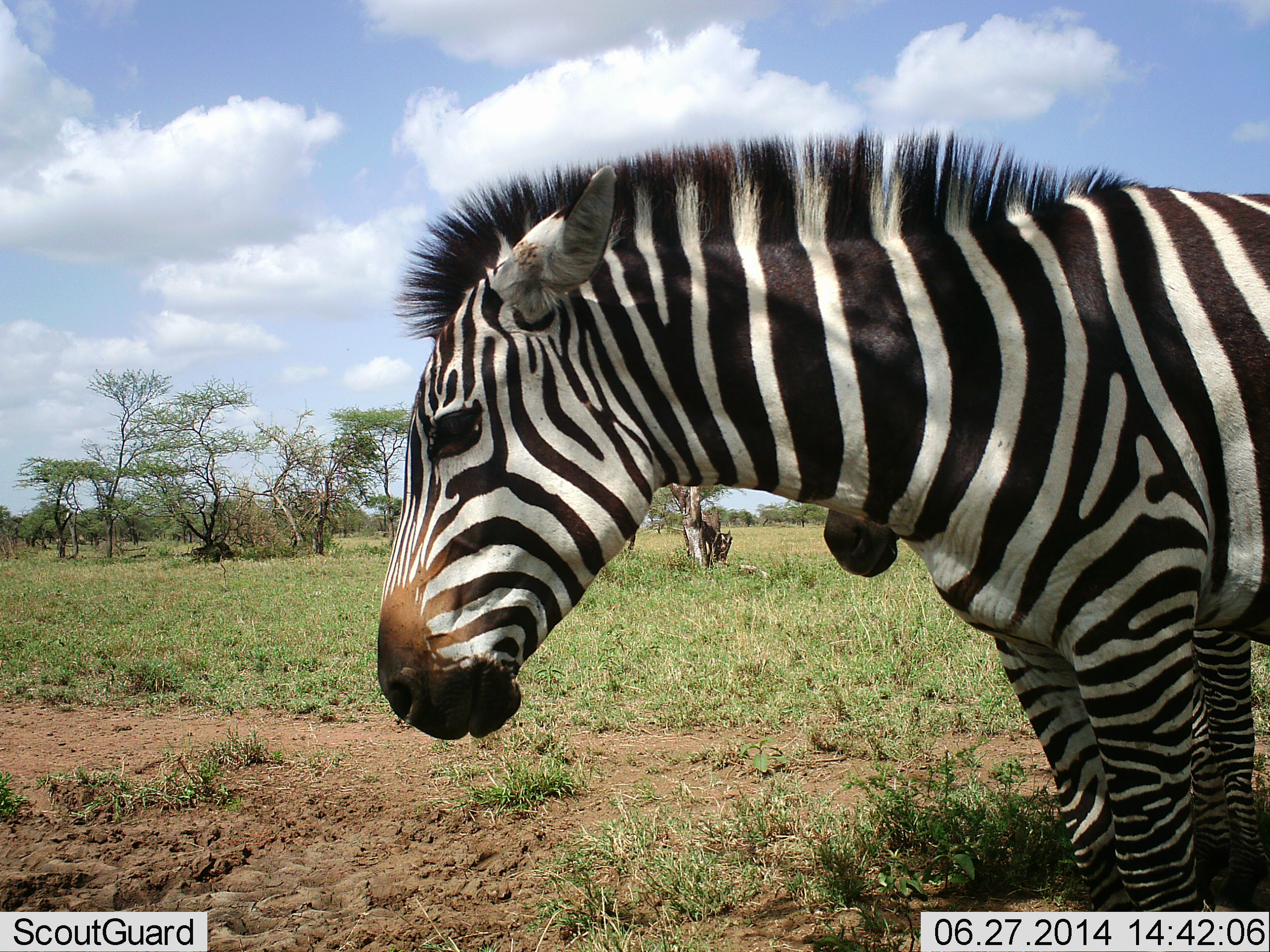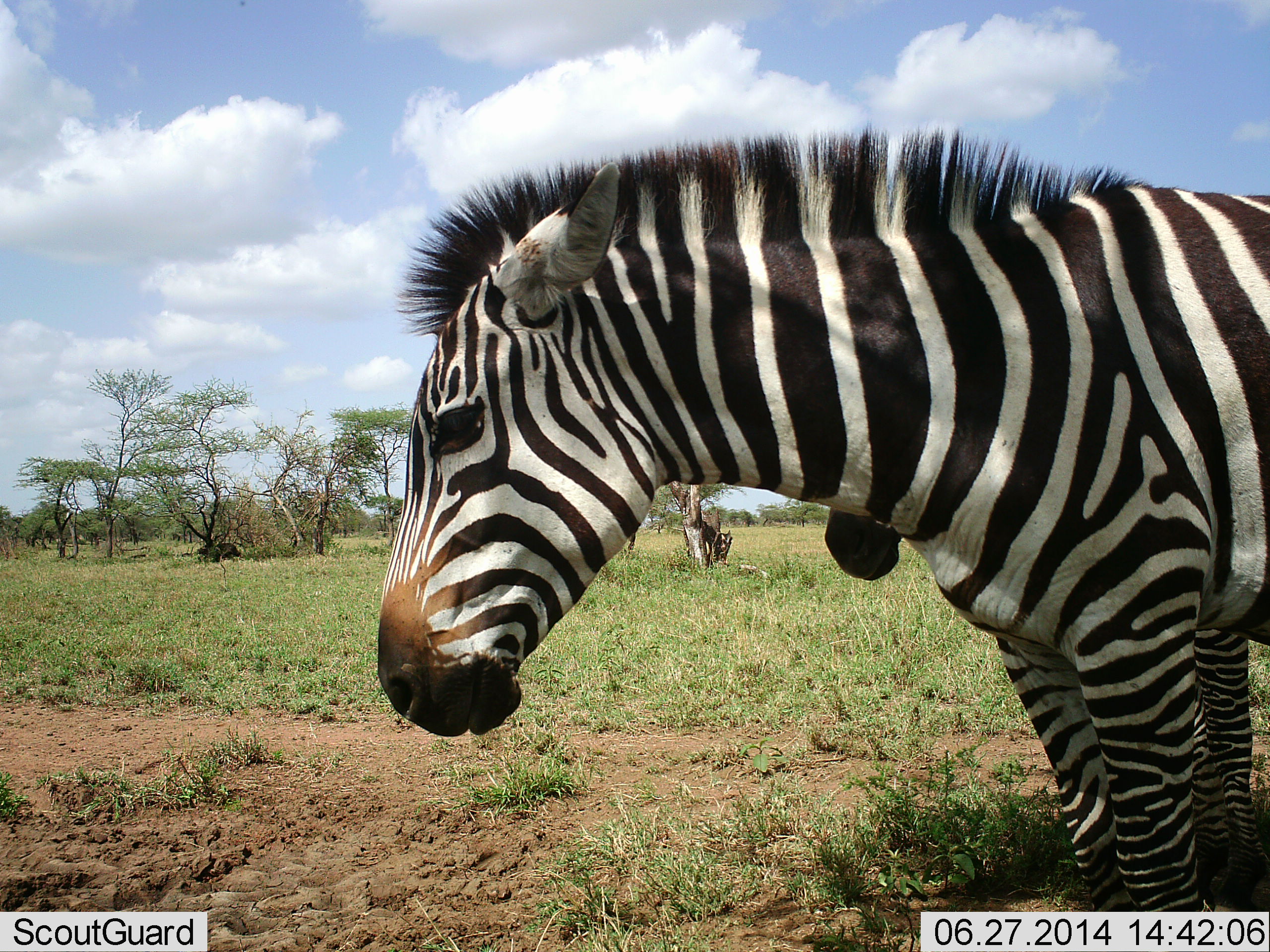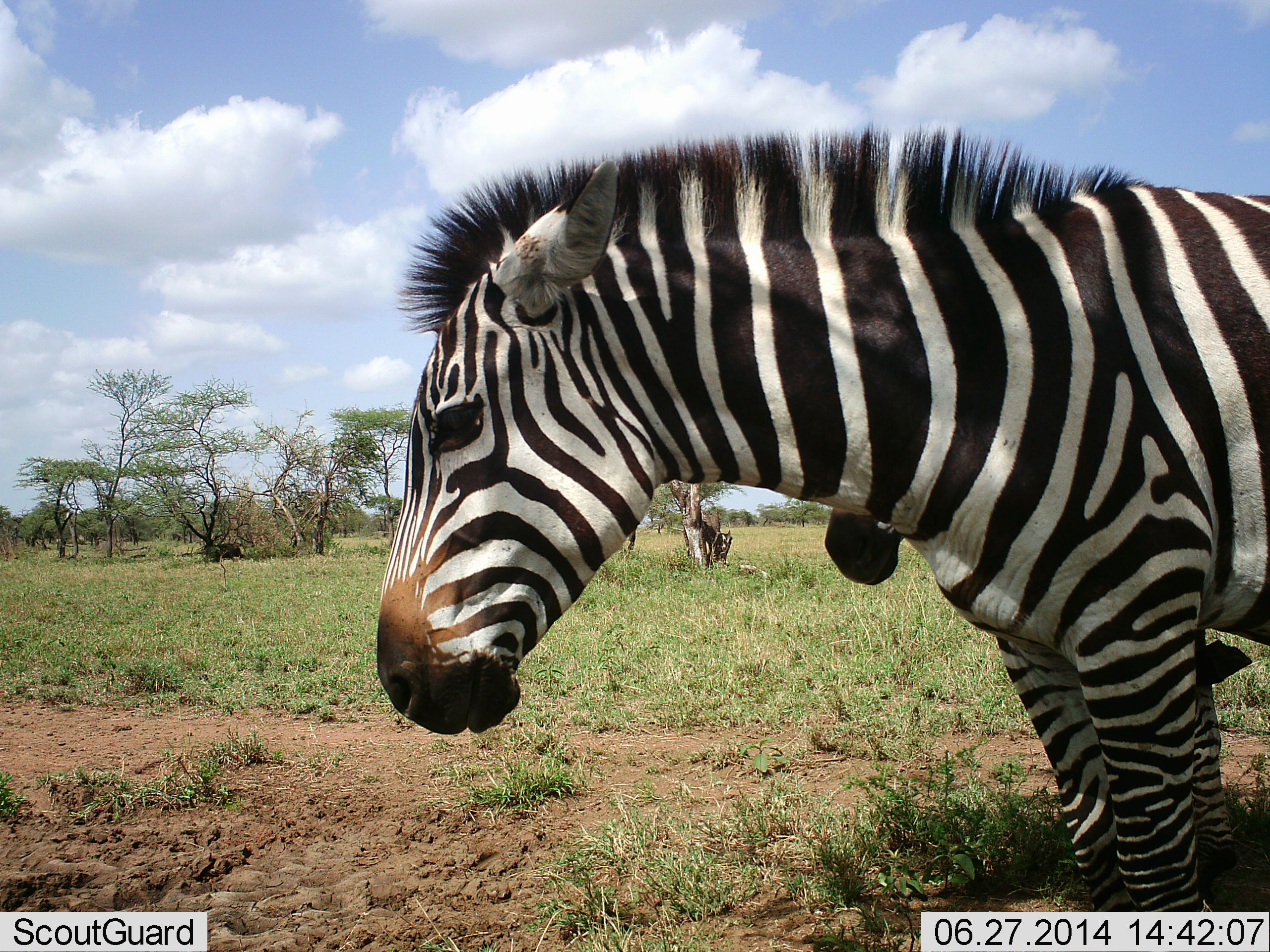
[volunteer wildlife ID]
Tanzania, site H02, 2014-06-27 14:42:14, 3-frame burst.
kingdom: Animalia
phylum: Chordata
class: Mammalia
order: Perissodactyla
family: Equidae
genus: Equus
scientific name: Equus quagga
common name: plains zebra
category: zebra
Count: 2.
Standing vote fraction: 86%.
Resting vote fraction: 14%.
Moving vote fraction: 0%.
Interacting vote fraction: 0%.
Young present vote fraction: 14%.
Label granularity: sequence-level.